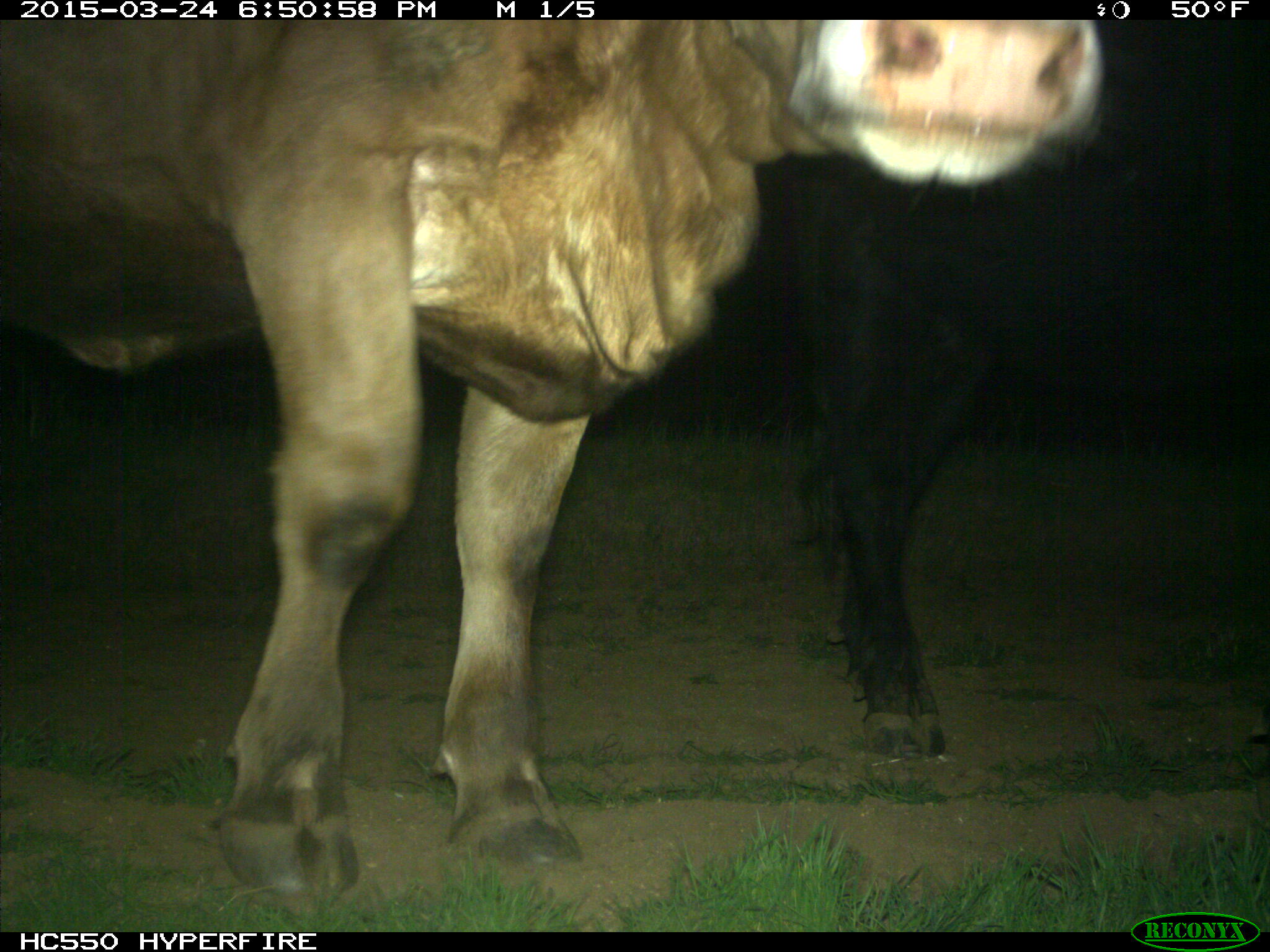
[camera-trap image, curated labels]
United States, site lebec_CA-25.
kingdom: Animalia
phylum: Chordata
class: Mammalia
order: Artiodactyla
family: Bovidae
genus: Bos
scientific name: Bos taurus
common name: domestic cow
Bos taurus (domestic cow).